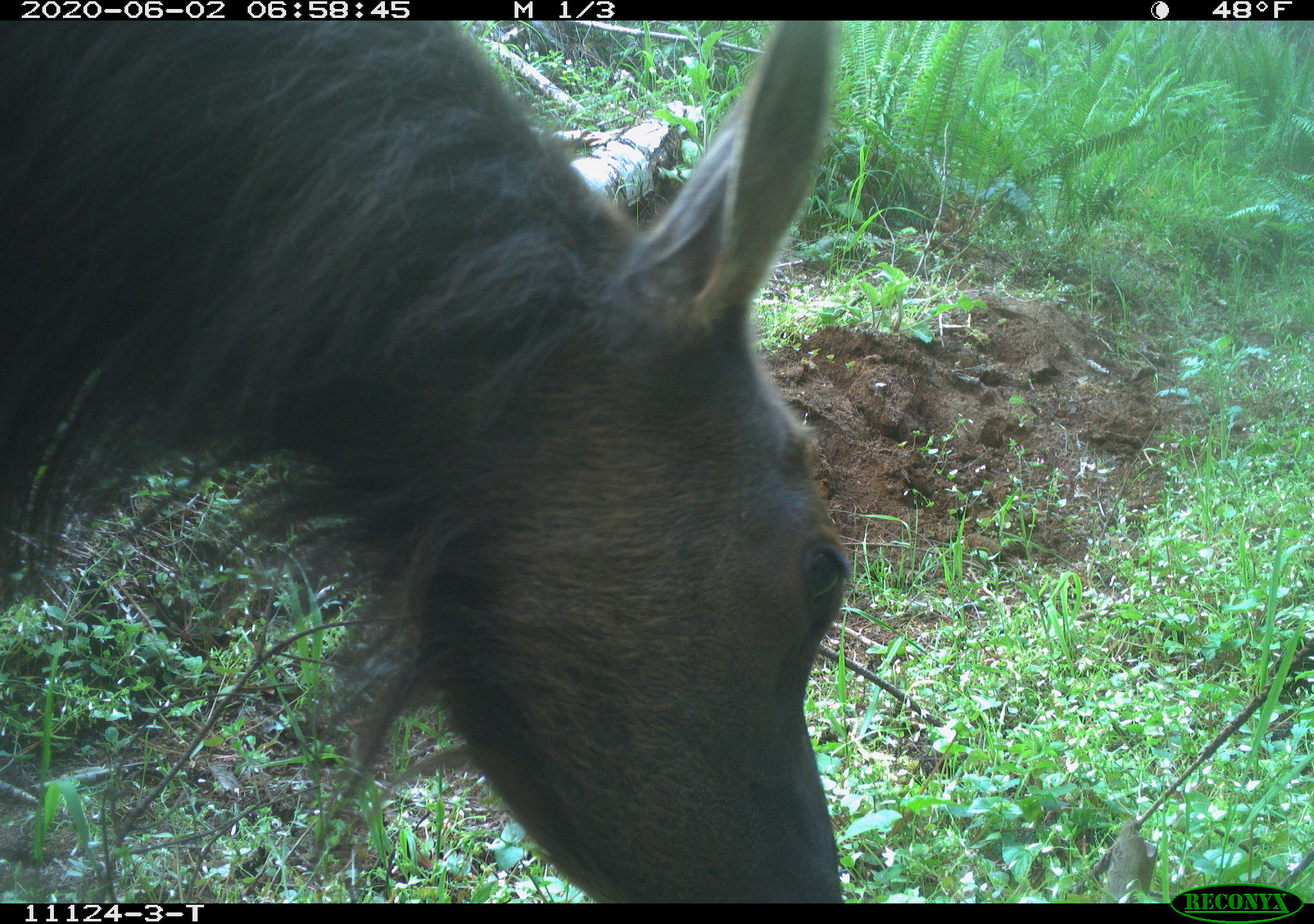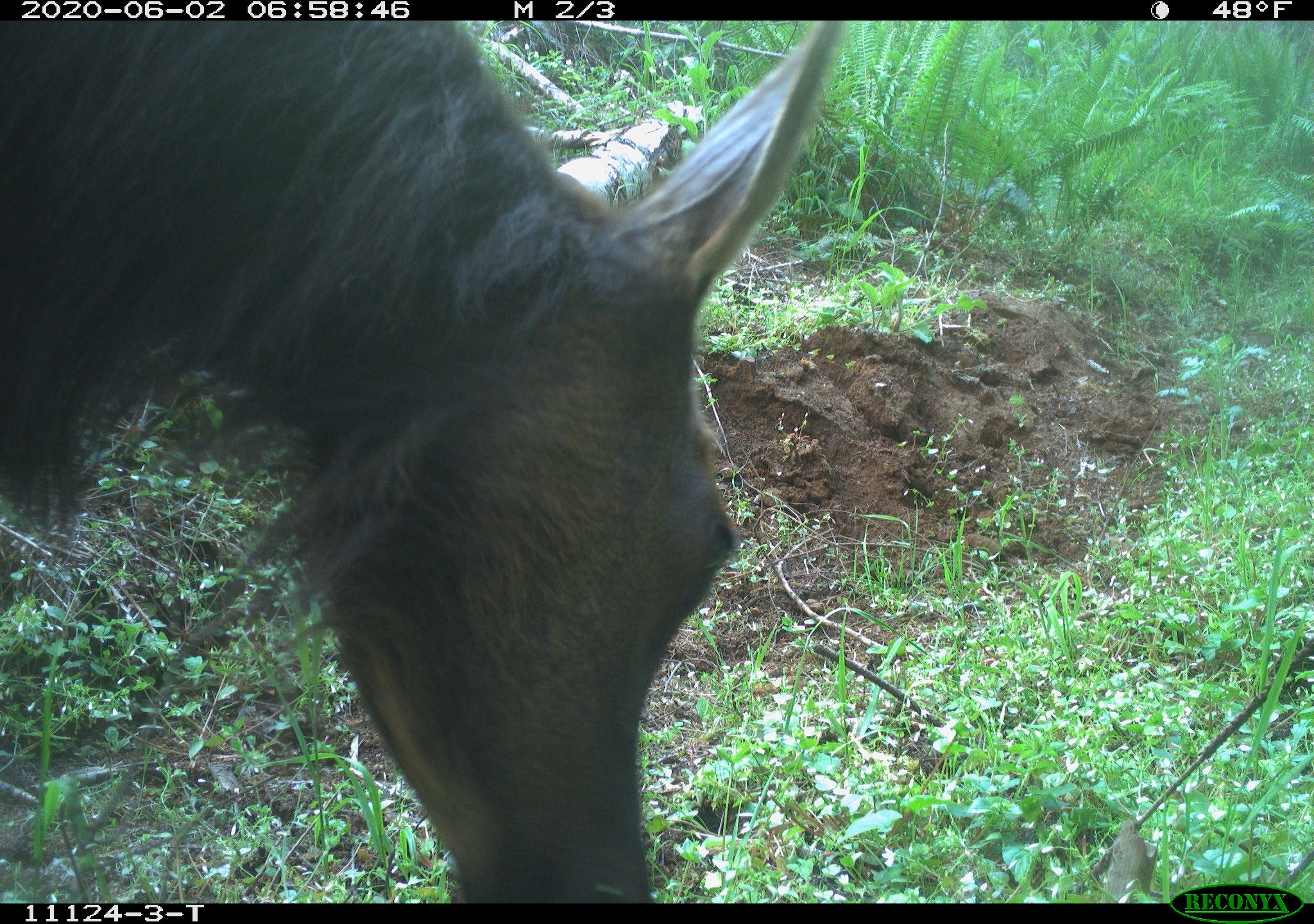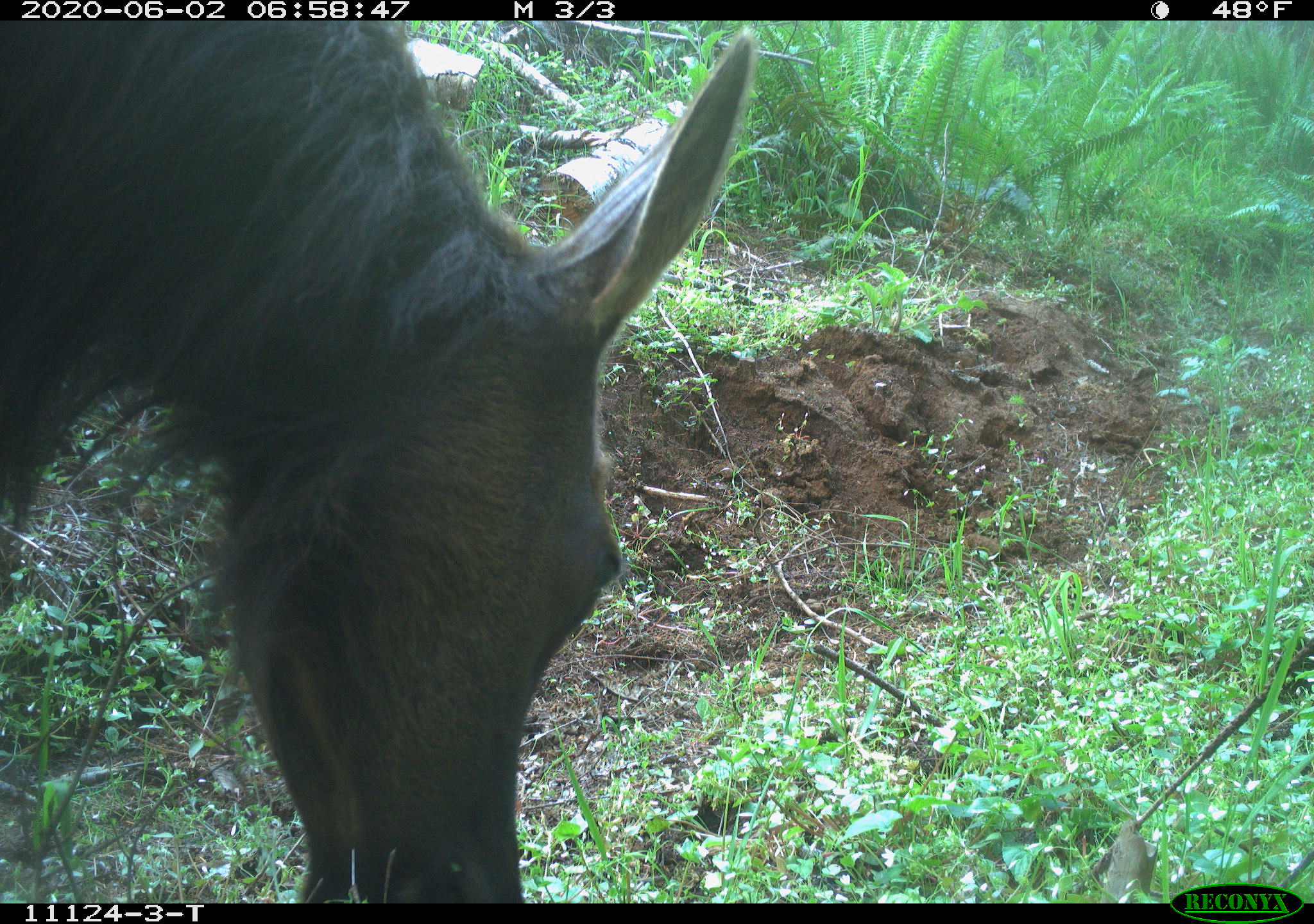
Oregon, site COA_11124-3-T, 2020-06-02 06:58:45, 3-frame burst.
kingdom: Animalia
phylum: Chordata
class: Mammalia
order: Artiodactyla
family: Cervidae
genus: Cervus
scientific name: Cervus canadensis roosevelti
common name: roosevelt elk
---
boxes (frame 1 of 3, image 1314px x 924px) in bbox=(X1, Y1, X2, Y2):
roosevelt elk: bbox=(1, 24, 849, 895)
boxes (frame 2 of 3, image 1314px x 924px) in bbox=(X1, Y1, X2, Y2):
roosevelt elk: bbox=(5, 28, 852, 899)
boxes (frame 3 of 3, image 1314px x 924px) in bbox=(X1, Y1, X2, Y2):
roosevelt elk: bbox=(1, 26, 760, 893)